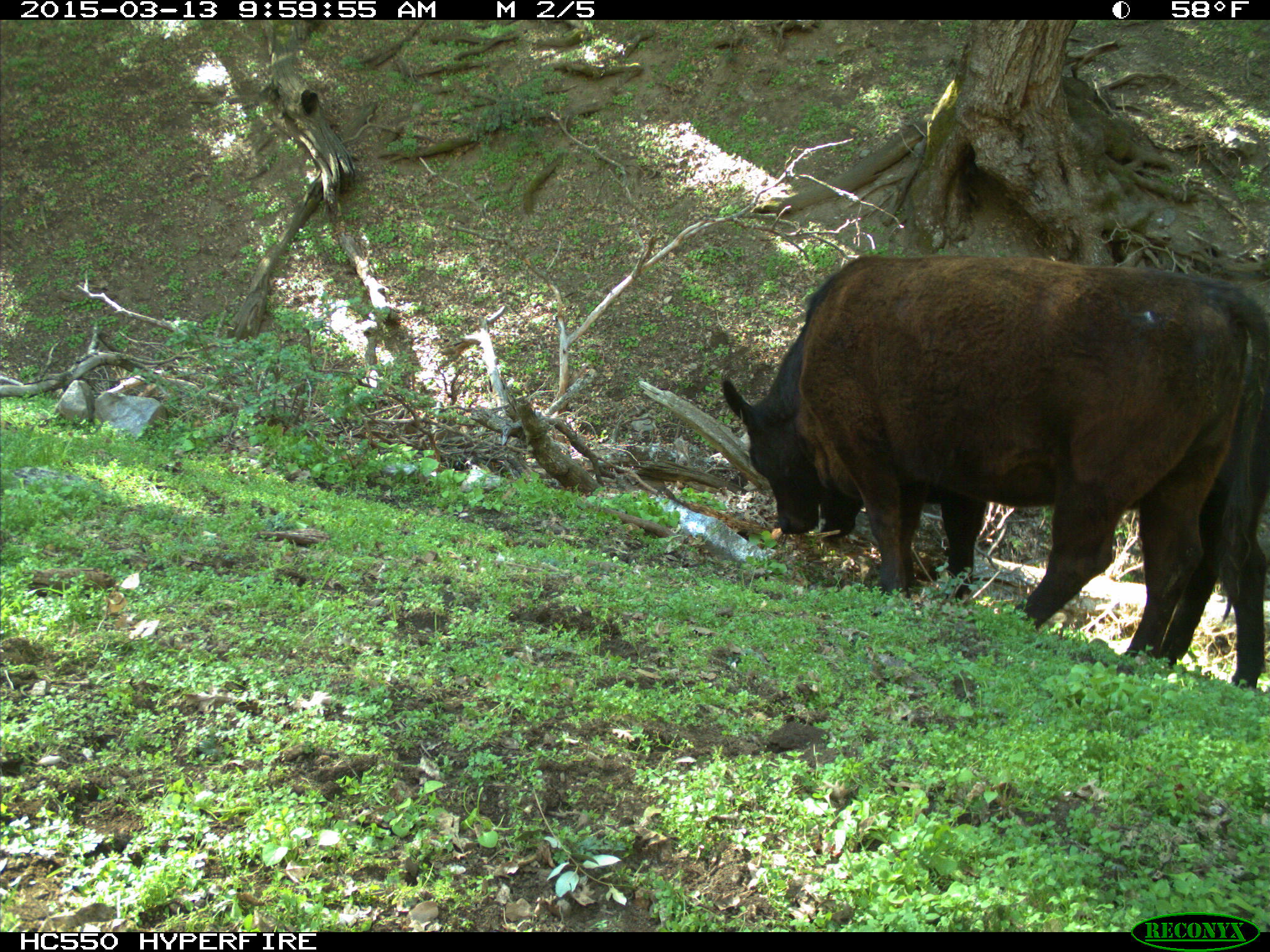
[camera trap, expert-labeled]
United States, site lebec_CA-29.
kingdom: Animalia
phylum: Chordata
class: Mammalia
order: Artiodactyla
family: Bovidae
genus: Bos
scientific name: Bos taurus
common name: domestic cow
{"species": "Bos taurus (domestic cow)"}